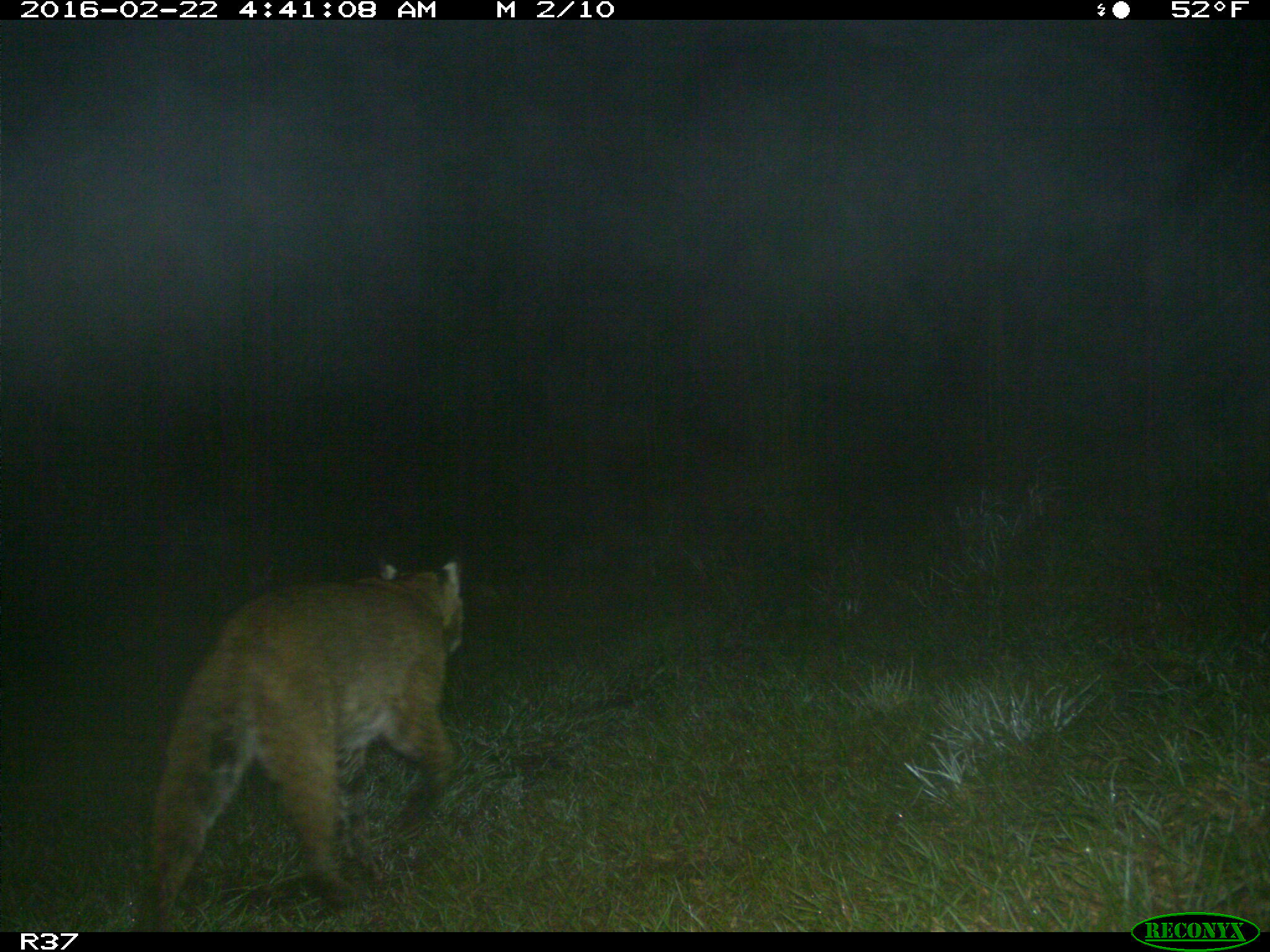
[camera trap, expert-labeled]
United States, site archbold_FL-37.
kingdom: Animalia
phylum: Chordata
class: Mammalia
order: Carnivora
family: Felidae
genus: Lynx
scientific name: Lynx rufus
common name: bobcat